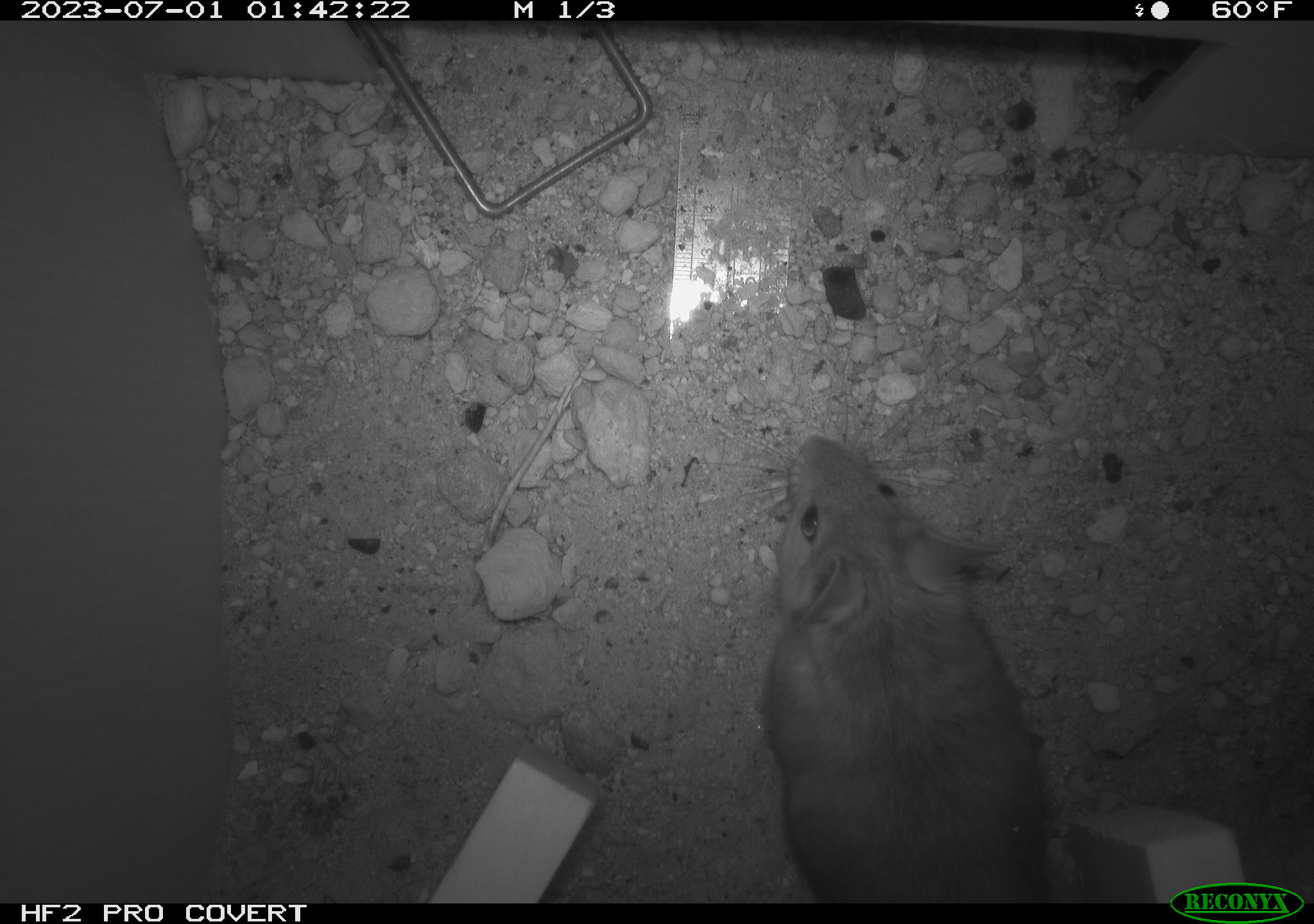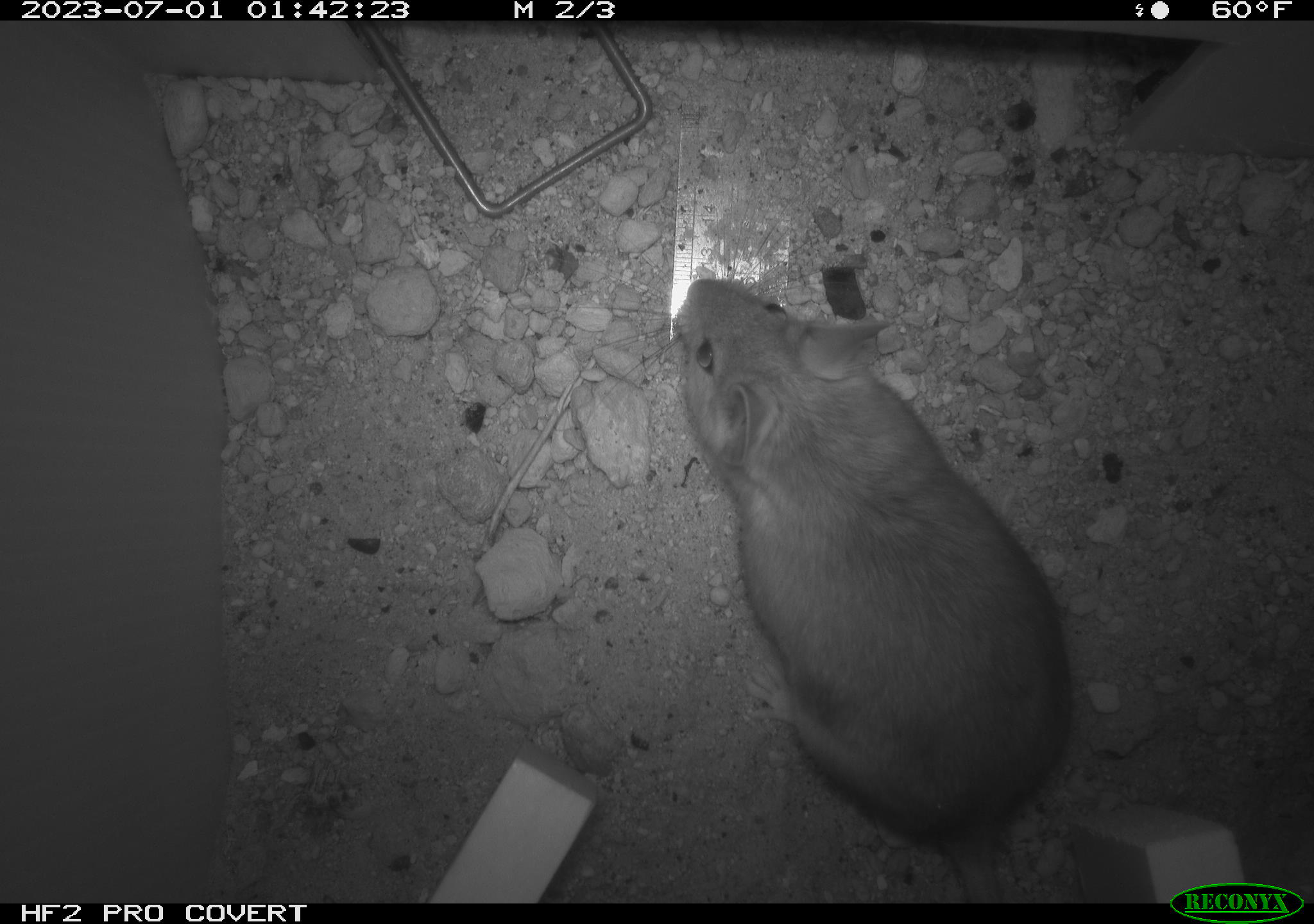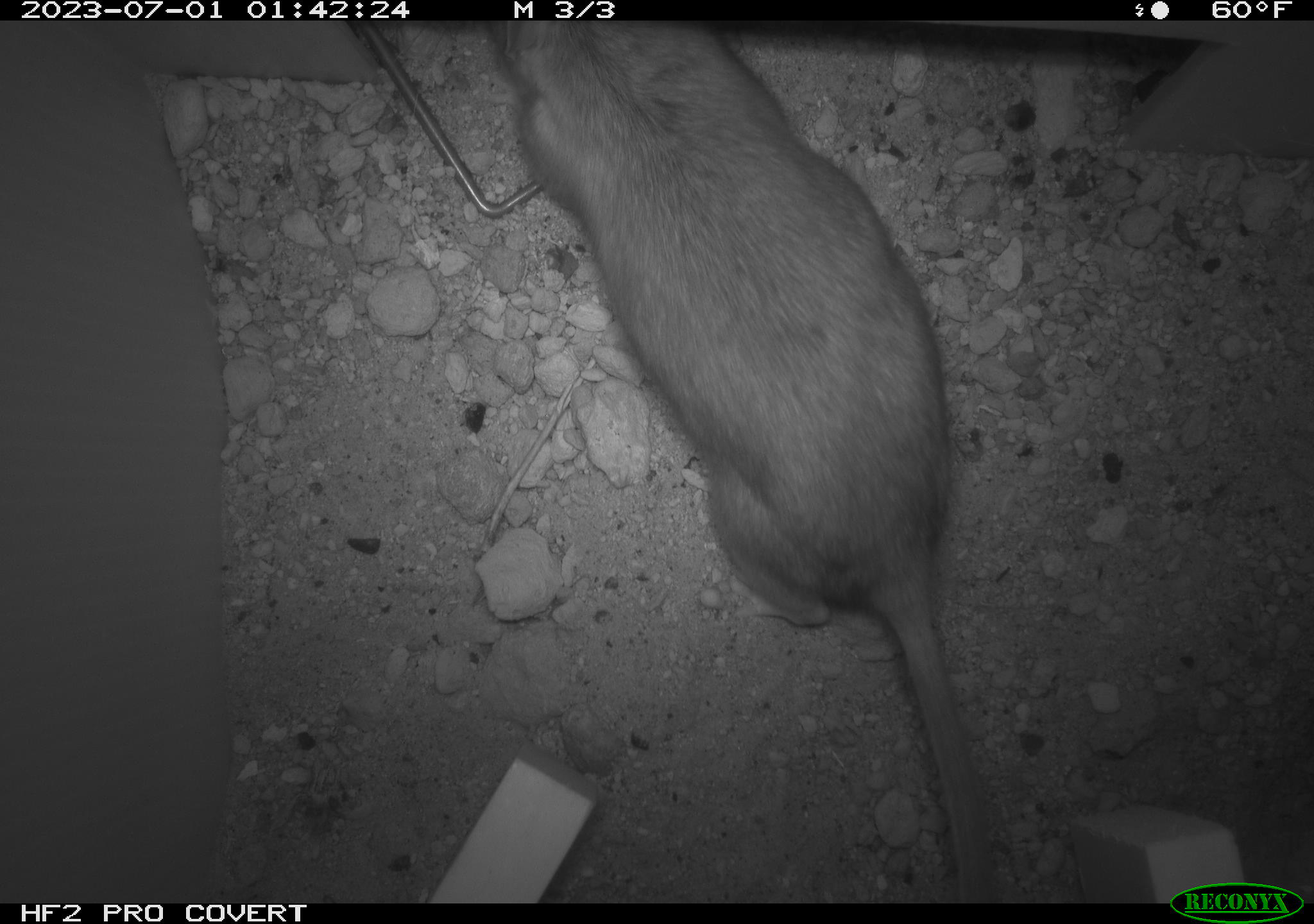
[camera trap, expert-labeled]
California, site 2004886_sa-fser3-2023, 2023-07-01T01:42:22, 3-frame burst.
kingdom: Animalia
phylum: Chordata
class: Mammalia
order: Rodentia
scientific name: Rodentia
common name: mouse species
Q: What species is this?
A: Mouse species (Rodentia).